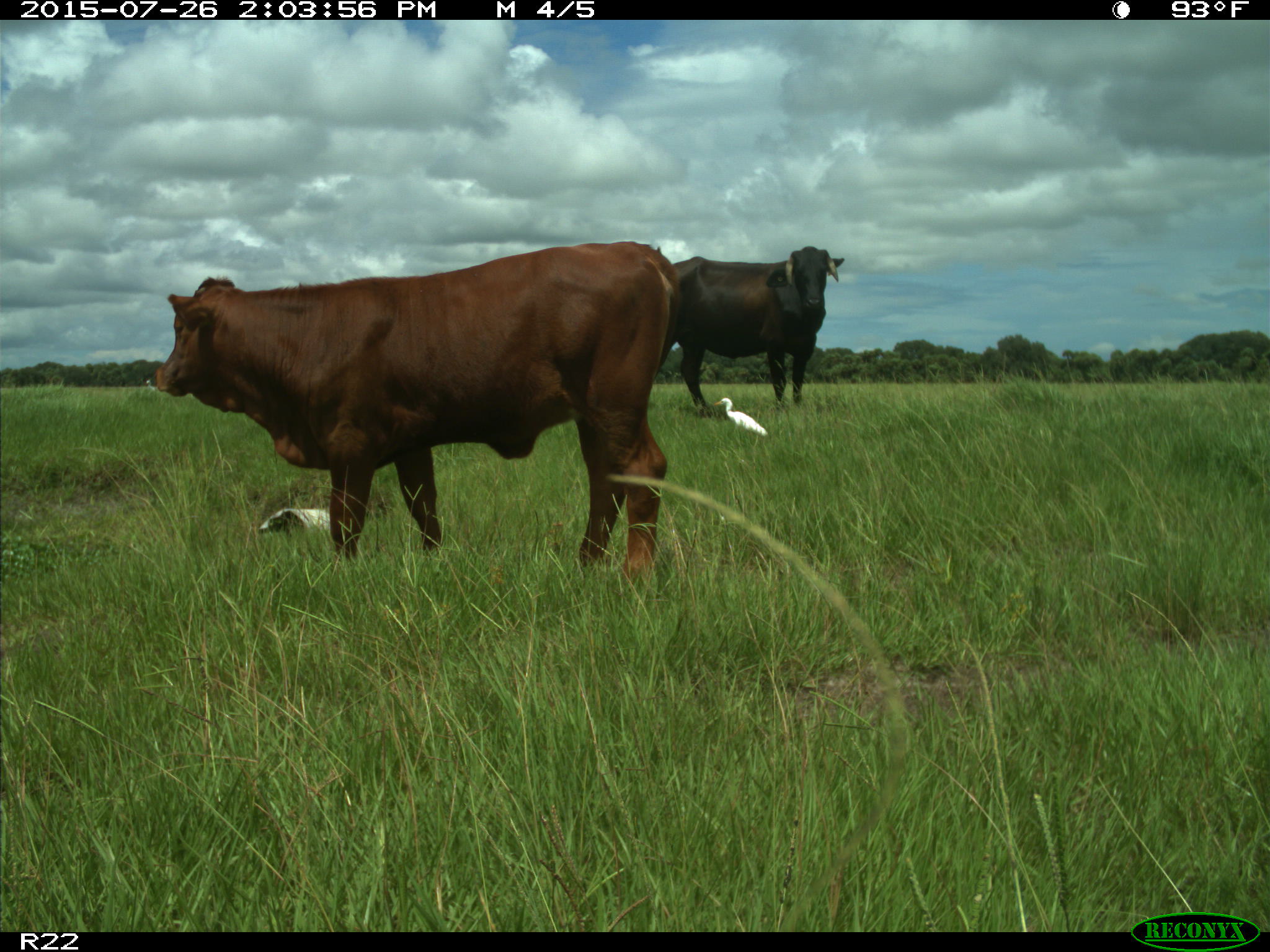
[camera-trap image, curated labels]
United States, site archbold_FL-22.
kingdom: Animalia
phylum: Chordata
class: Mammalia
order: Artiodactyla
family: Bovidae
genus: Bos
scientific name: Bos taurus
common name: domestic cow